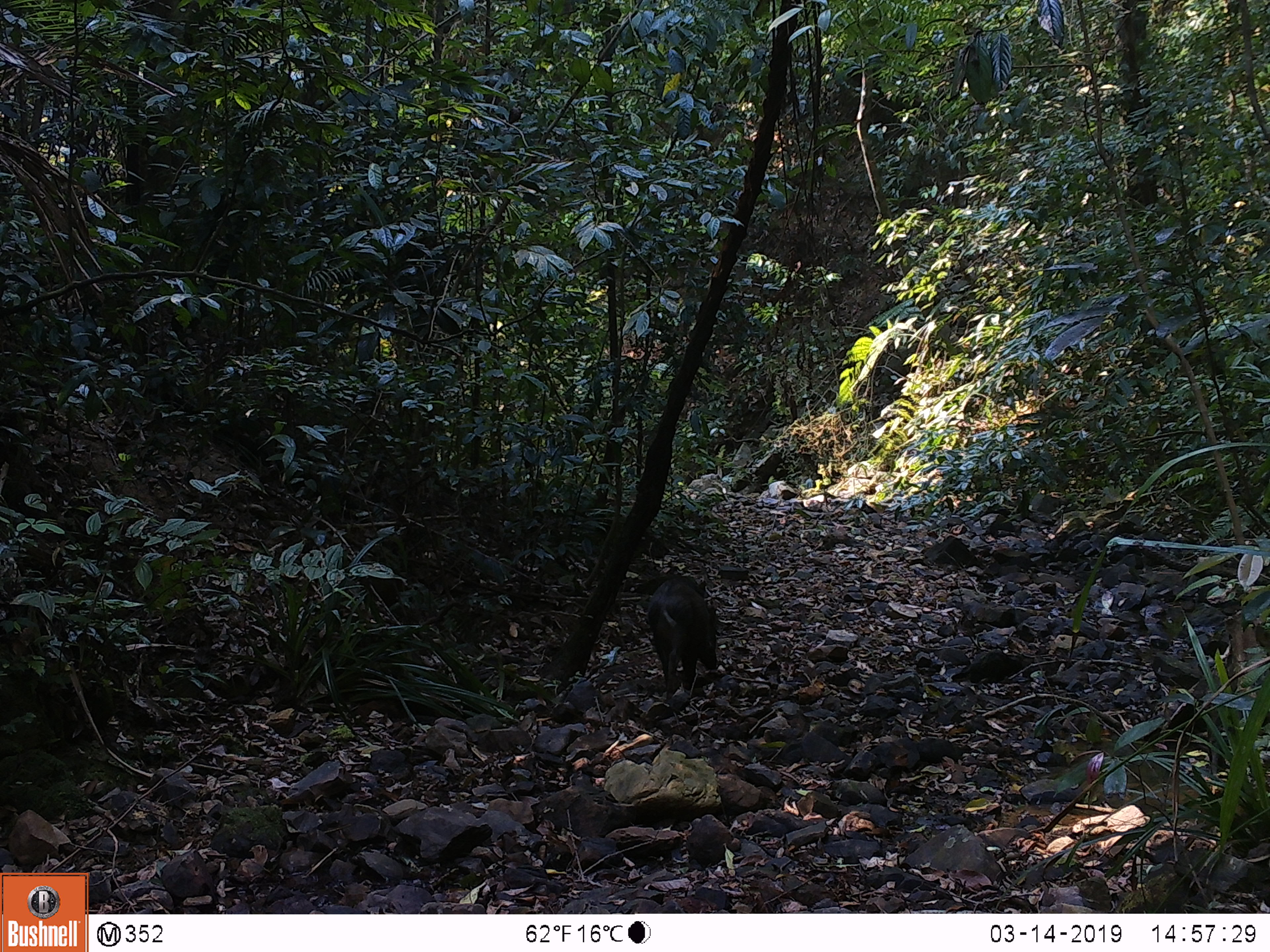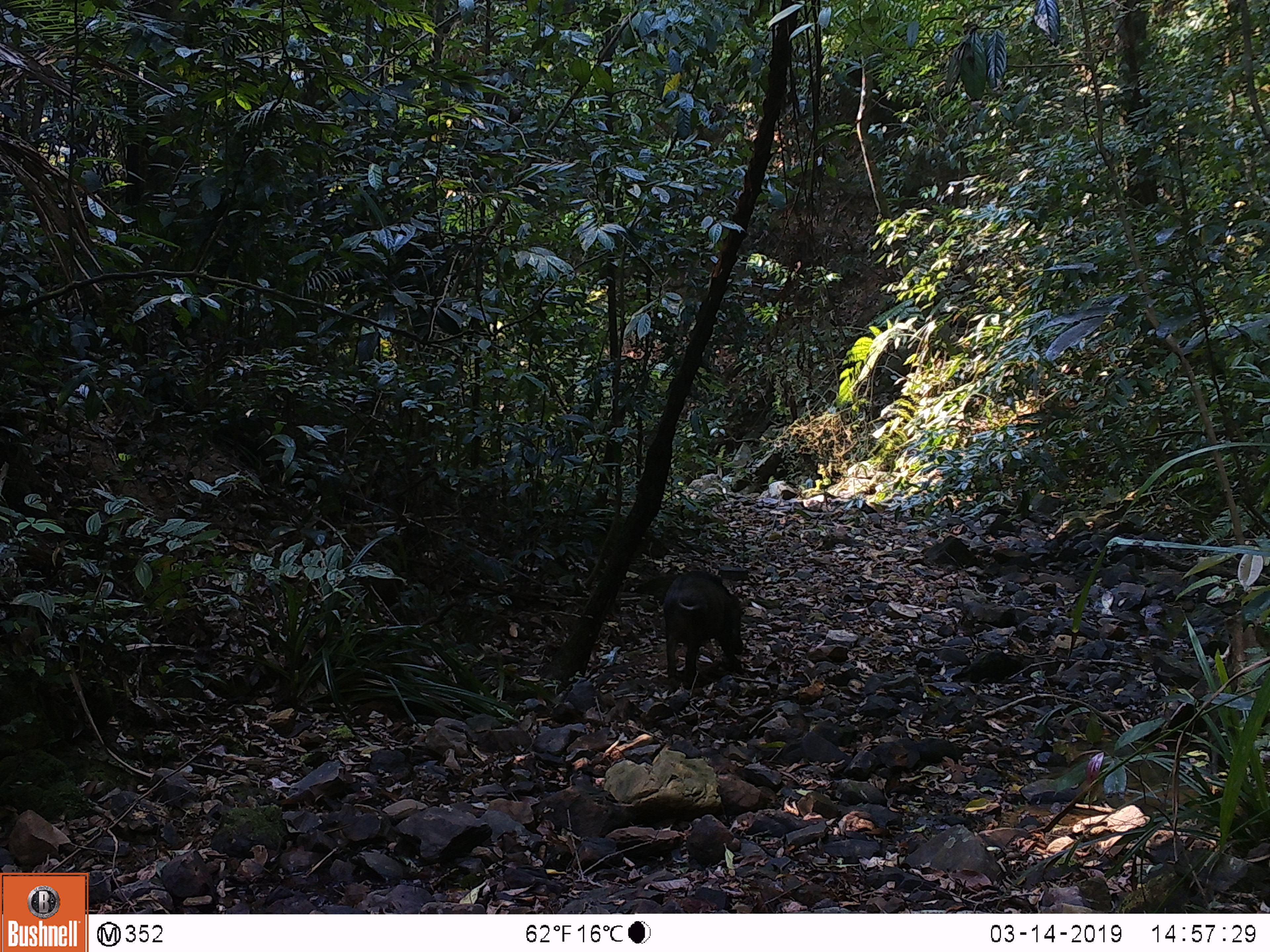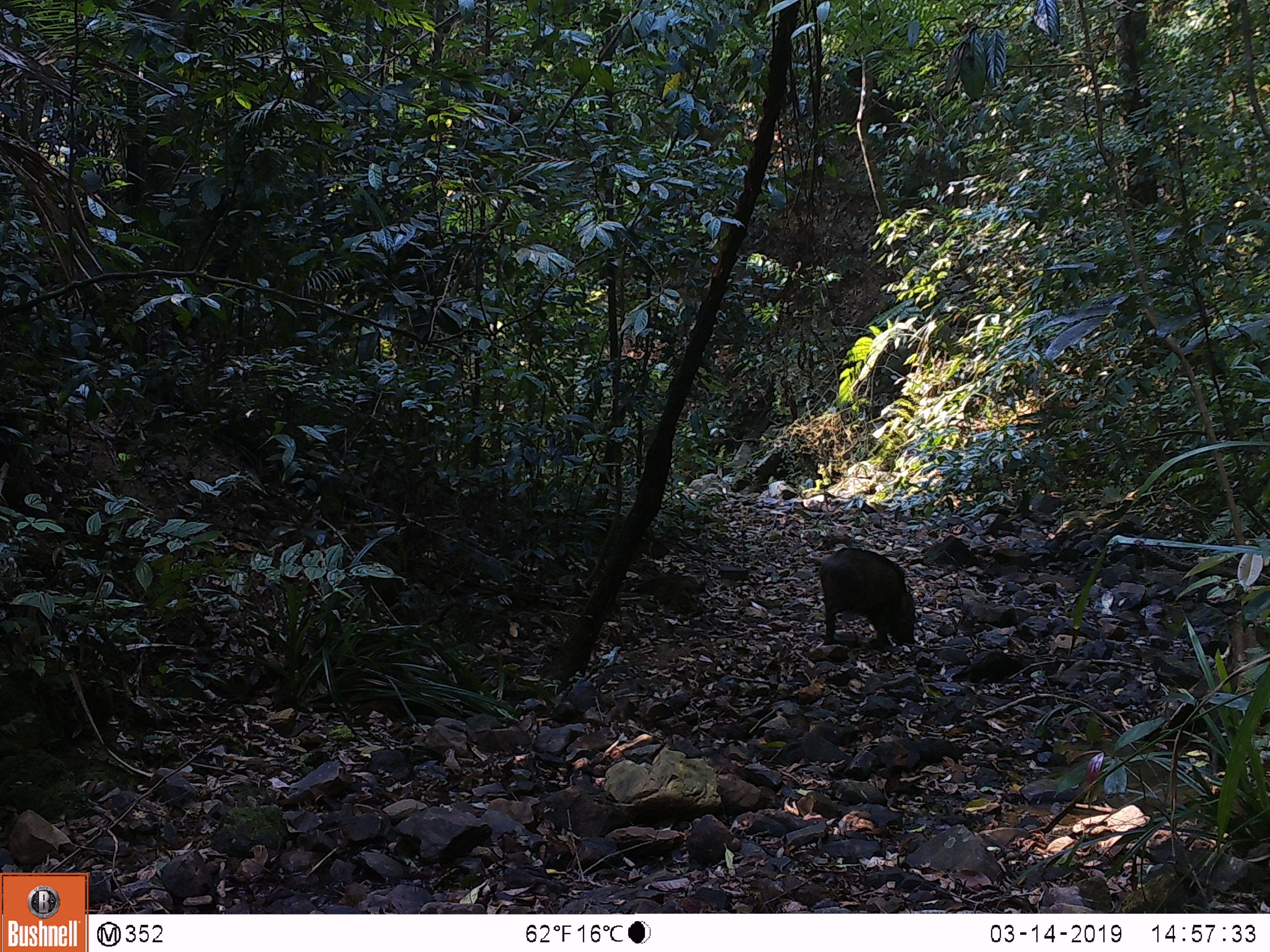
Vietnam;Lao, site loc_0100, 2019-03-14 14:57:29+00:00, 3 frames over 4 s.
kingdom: Animalia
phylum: Chordata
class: Mammalia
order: Artiodactyla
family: Suidae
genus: Sus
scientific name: Sus scrofa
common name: eurasian wild pig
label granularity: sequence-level